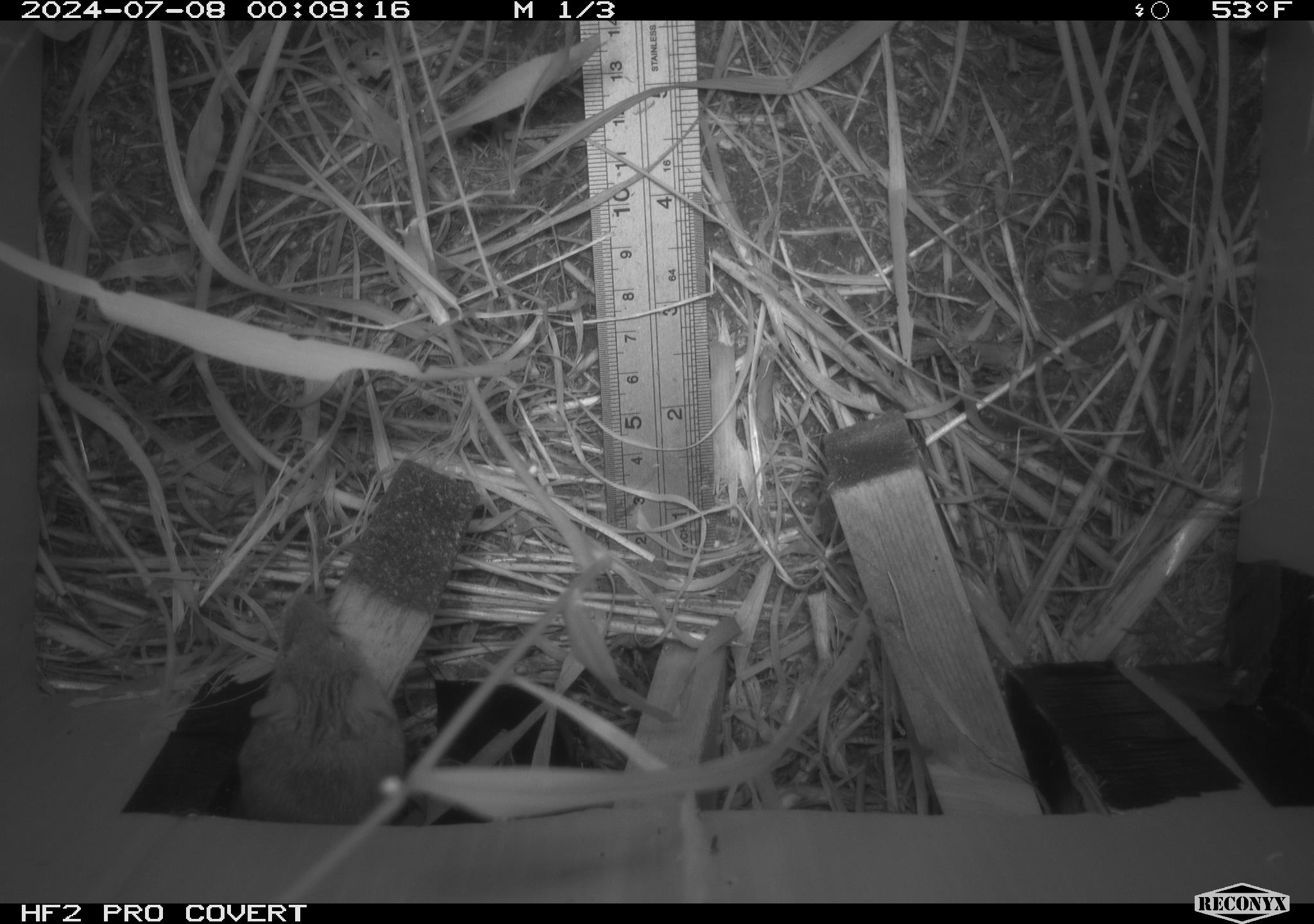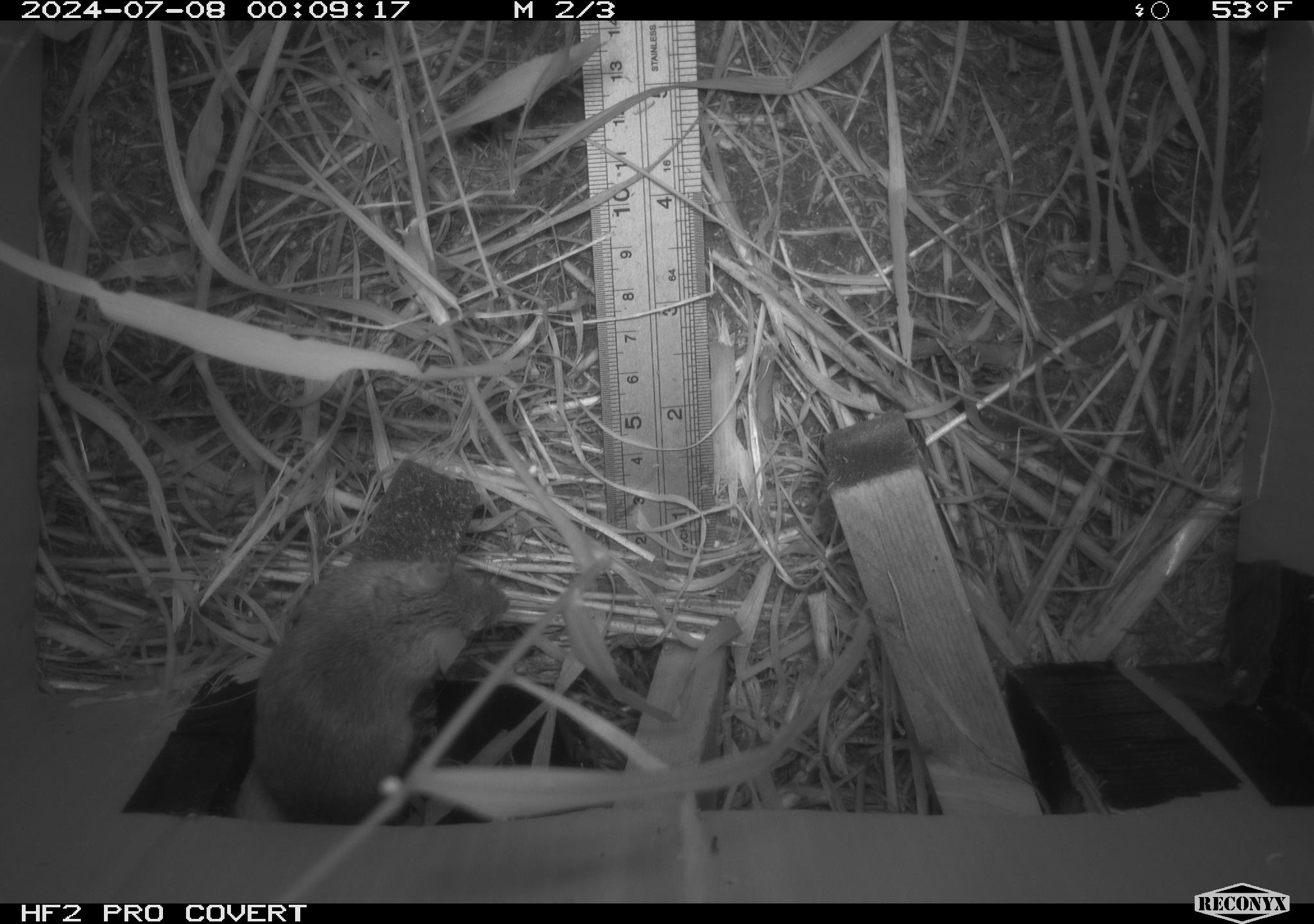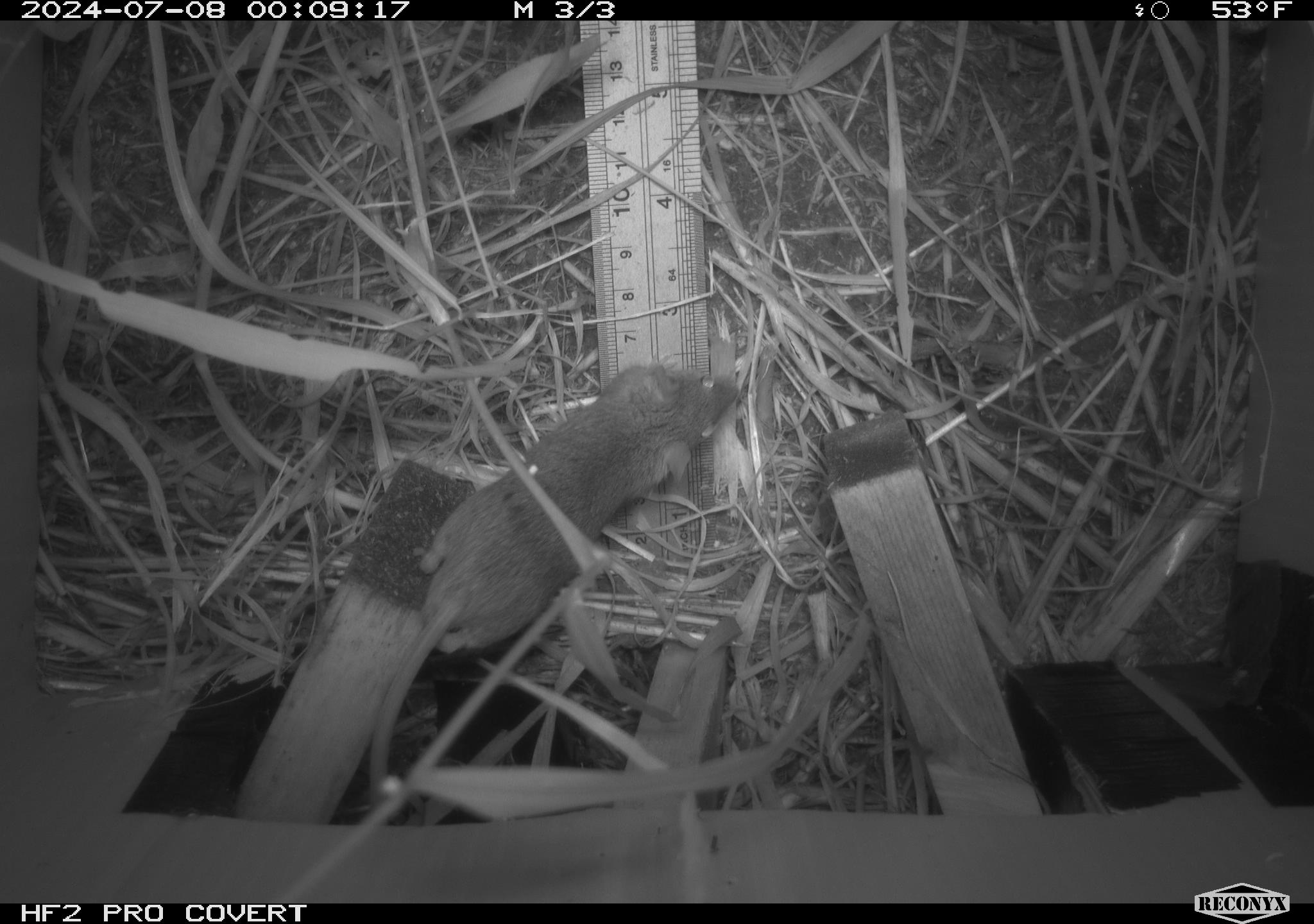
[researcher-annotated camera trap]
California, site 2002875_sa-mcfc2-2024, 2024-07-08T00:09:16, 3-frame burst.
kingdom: Animalia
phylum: Chordata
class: Mammalia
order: Rodentia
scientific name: Rodentia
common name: rodent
Rodent (Rodentia).